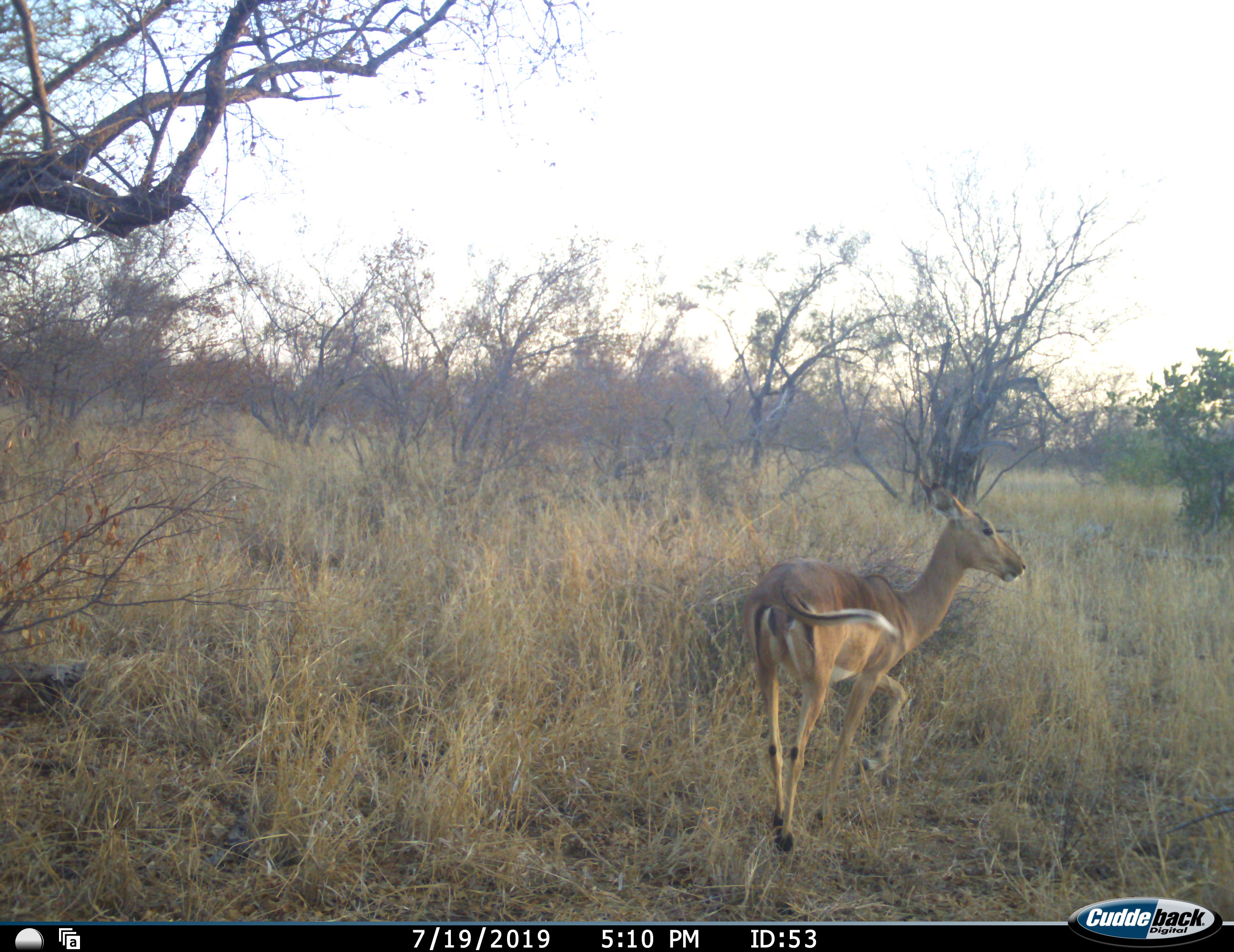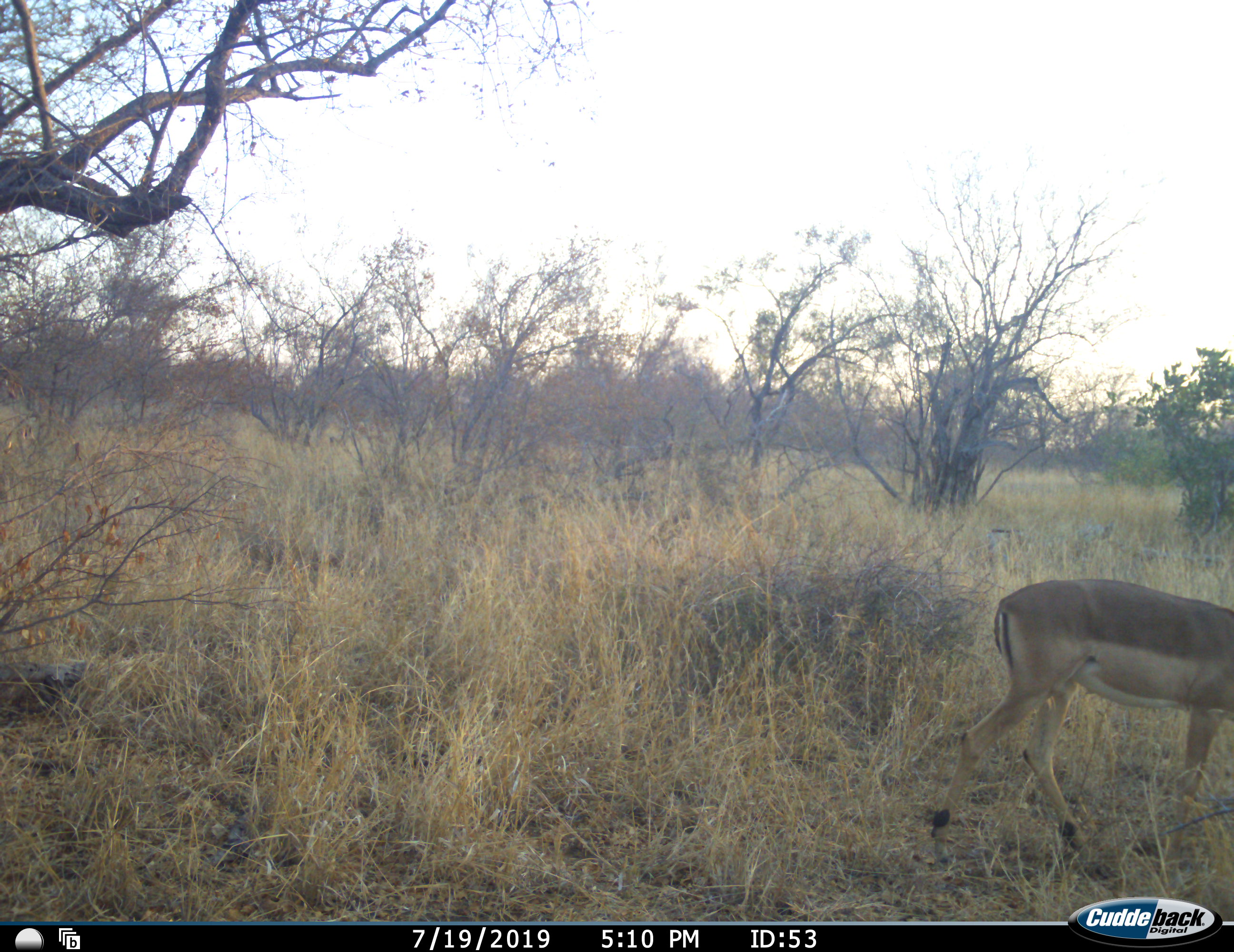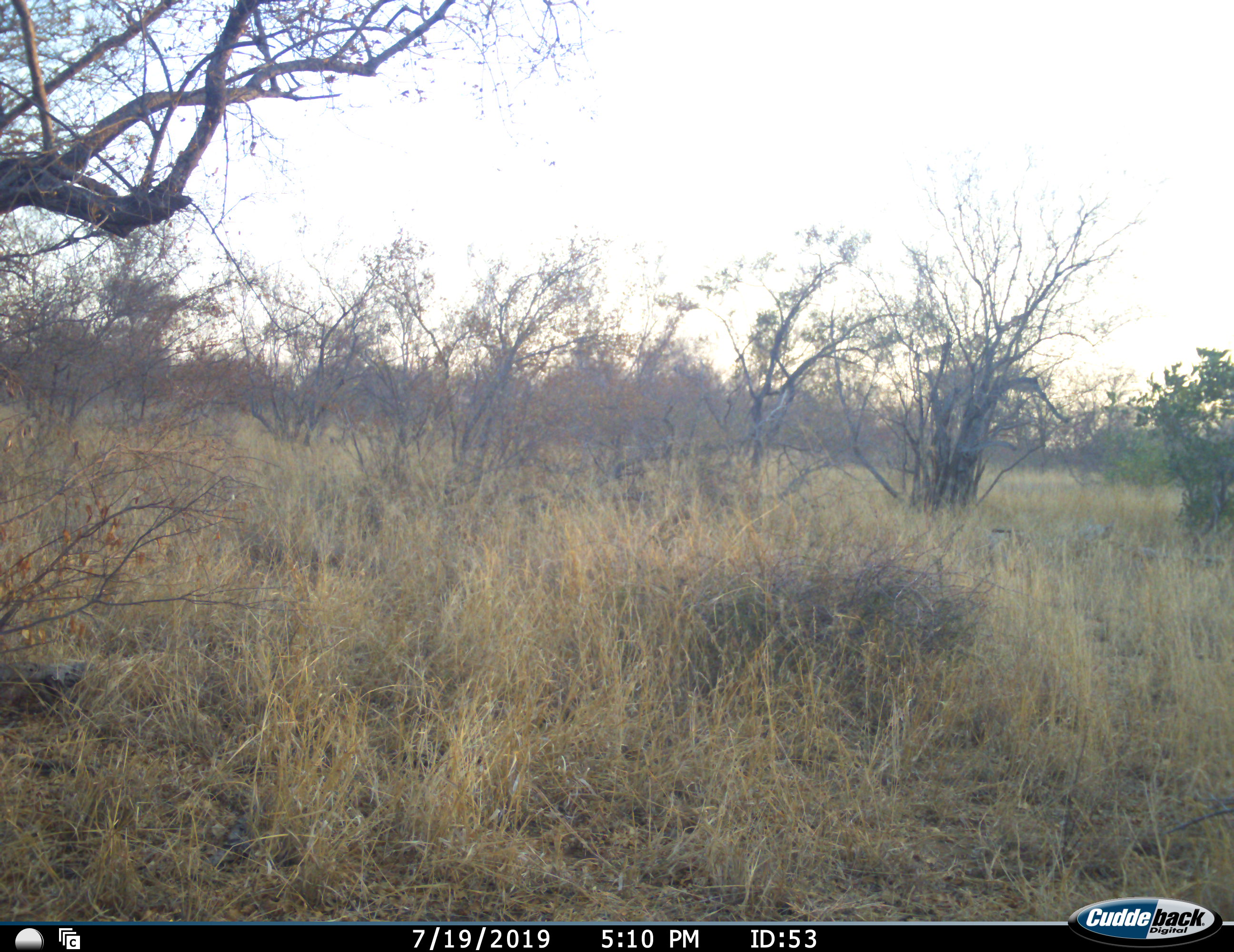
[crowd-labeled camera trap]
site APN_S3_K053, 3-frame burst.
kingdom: Animalia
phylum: Chordata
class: Mammalia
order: Artiodactyla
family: Bovidae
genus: Aepyceros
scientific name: Aepyceros melampus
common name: impala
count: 1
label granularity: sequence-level